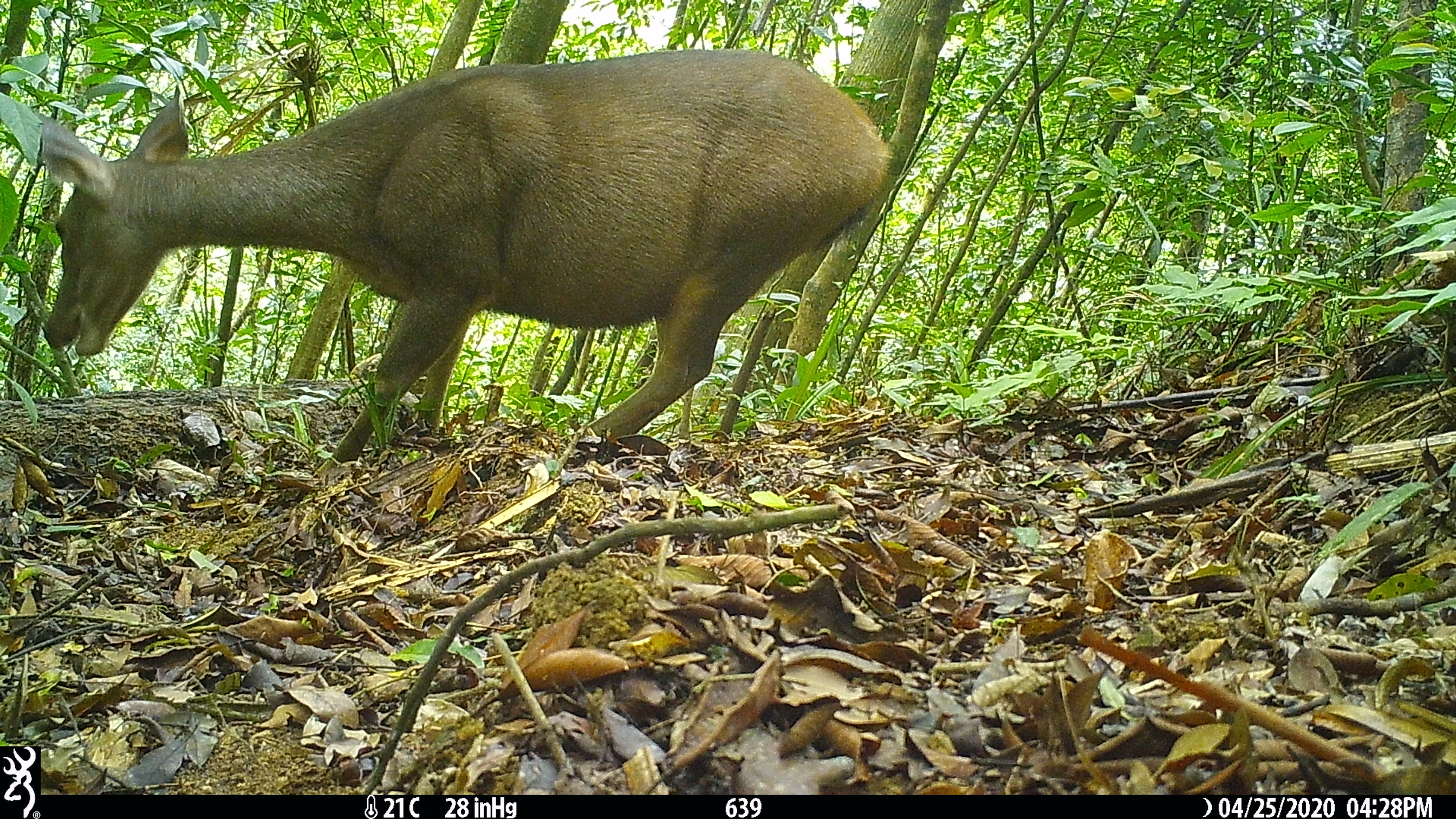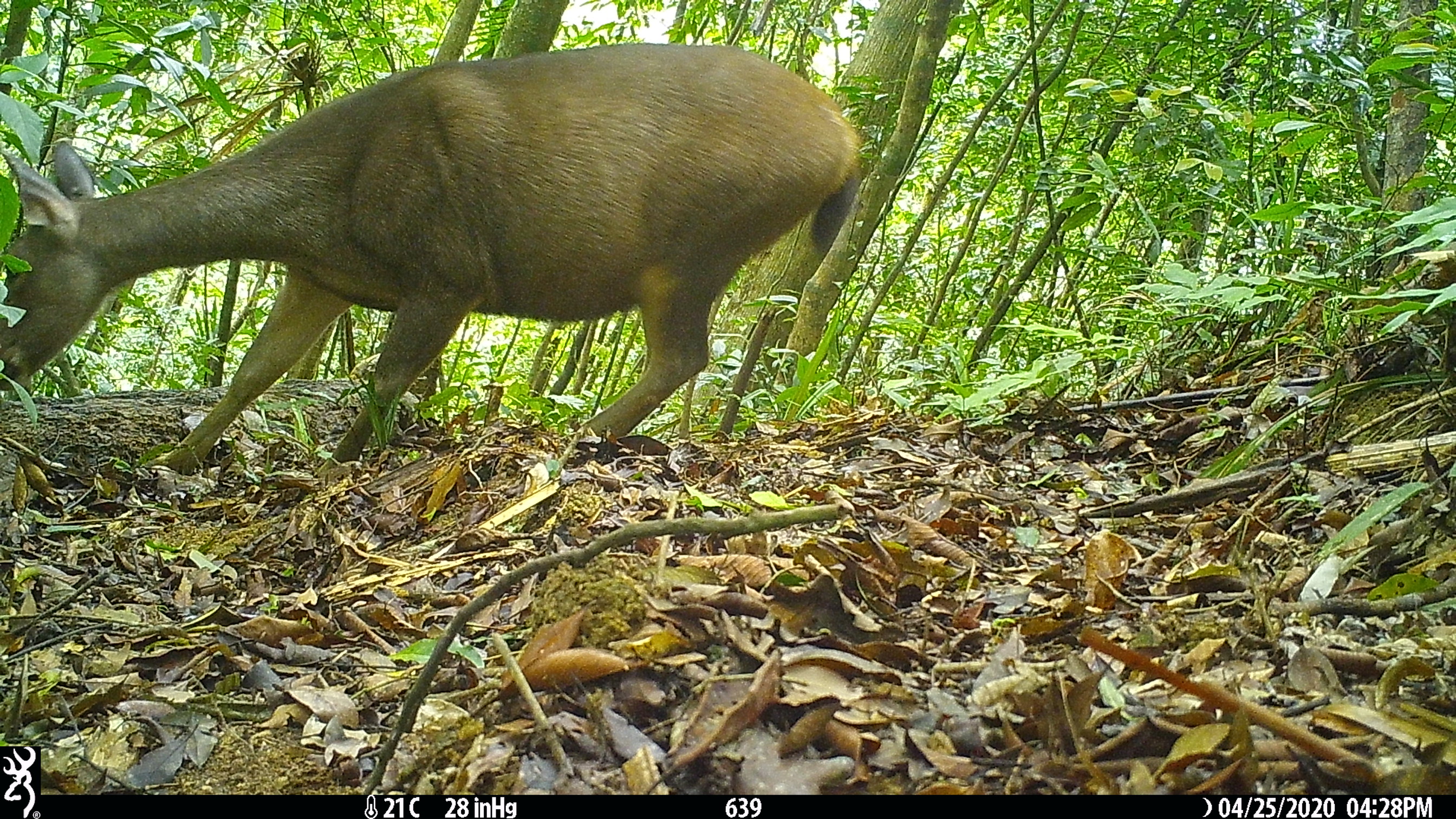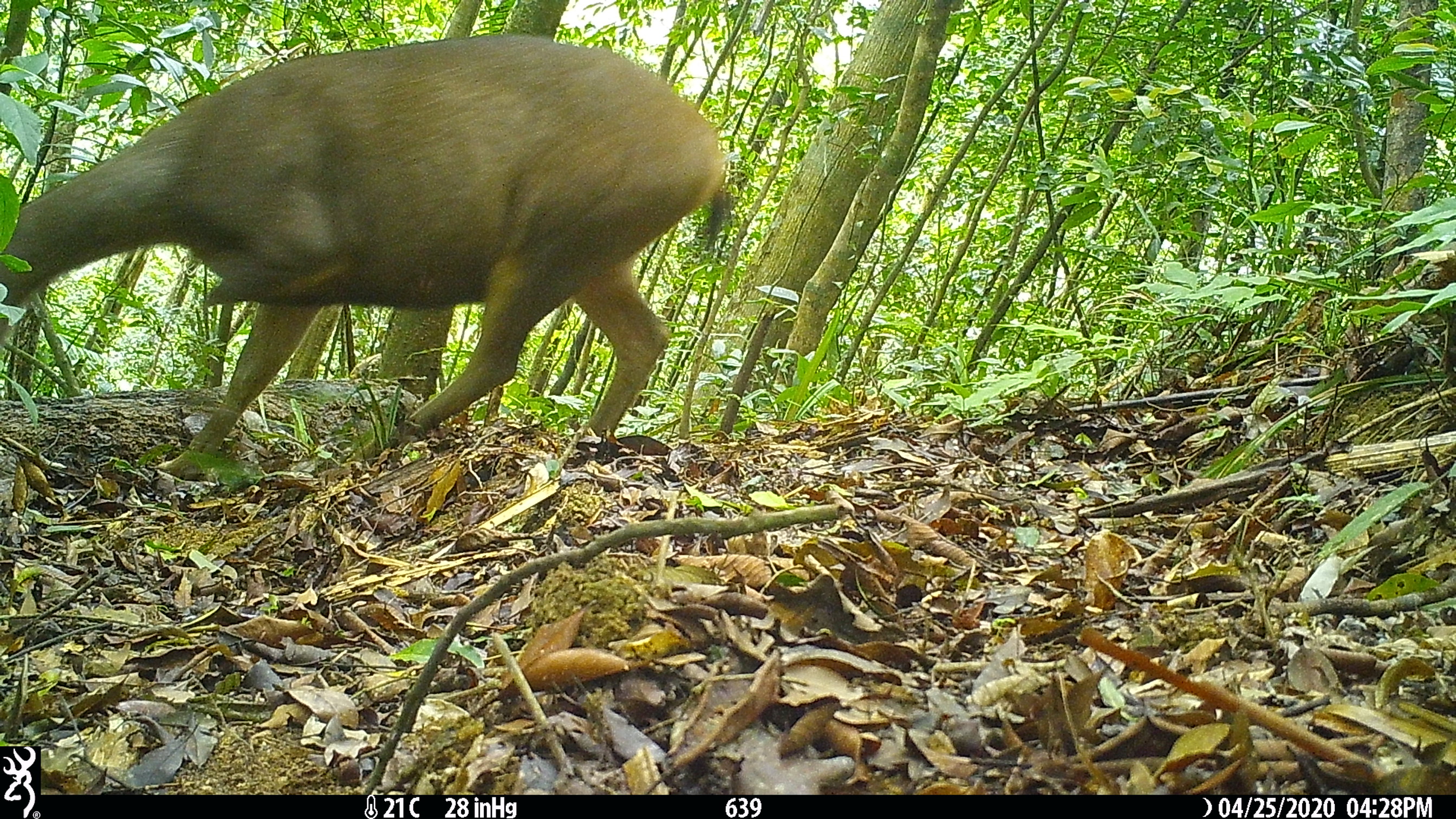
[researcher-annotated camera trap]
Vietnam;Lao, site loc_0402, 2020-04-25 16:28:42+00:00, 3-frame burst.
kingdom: Animalia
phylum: Chordata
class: Mammalia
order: Artiodactyla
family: Cervidae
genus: Rusa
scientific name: Rusa unicolor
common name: sambar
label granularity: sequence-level